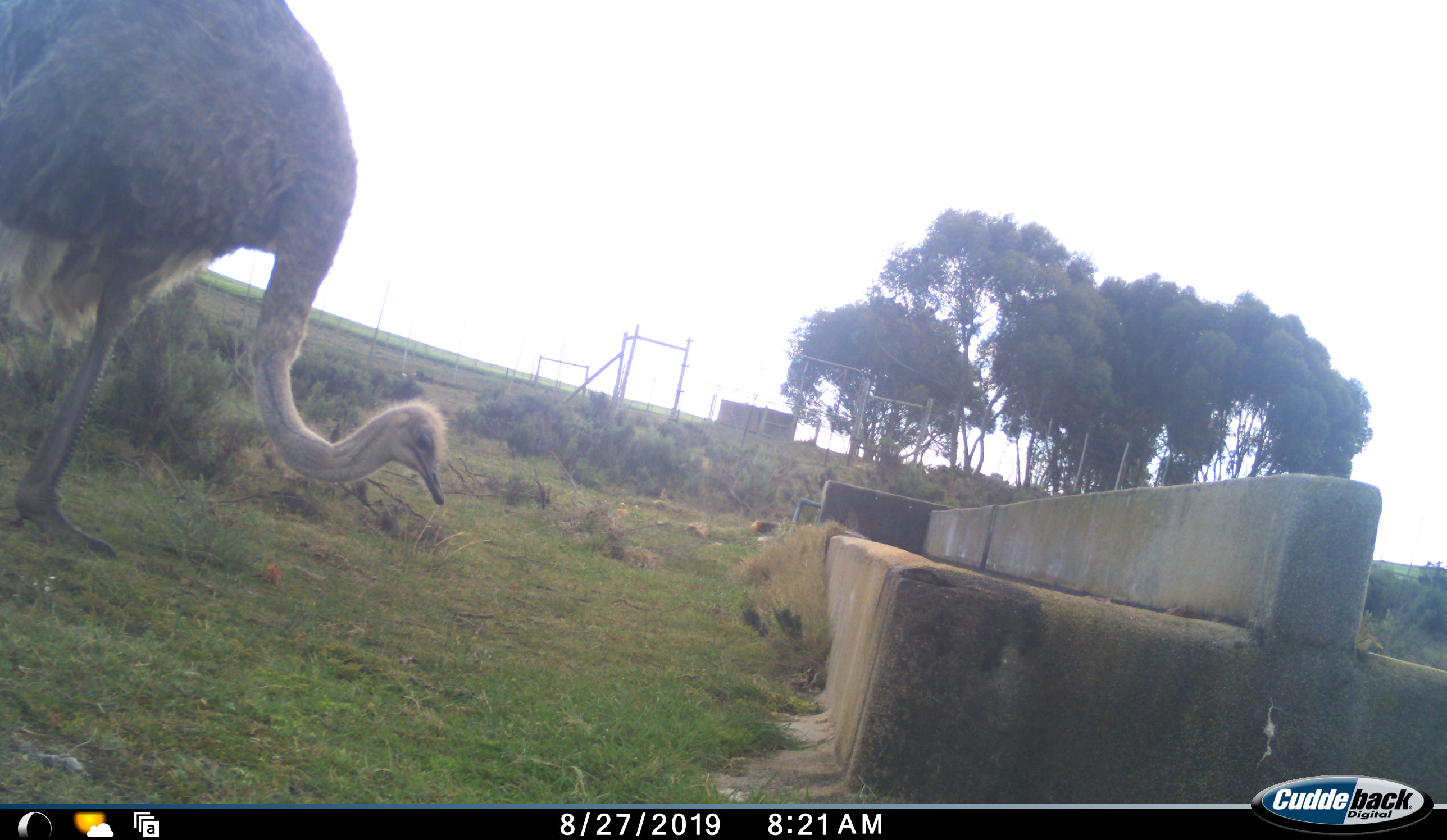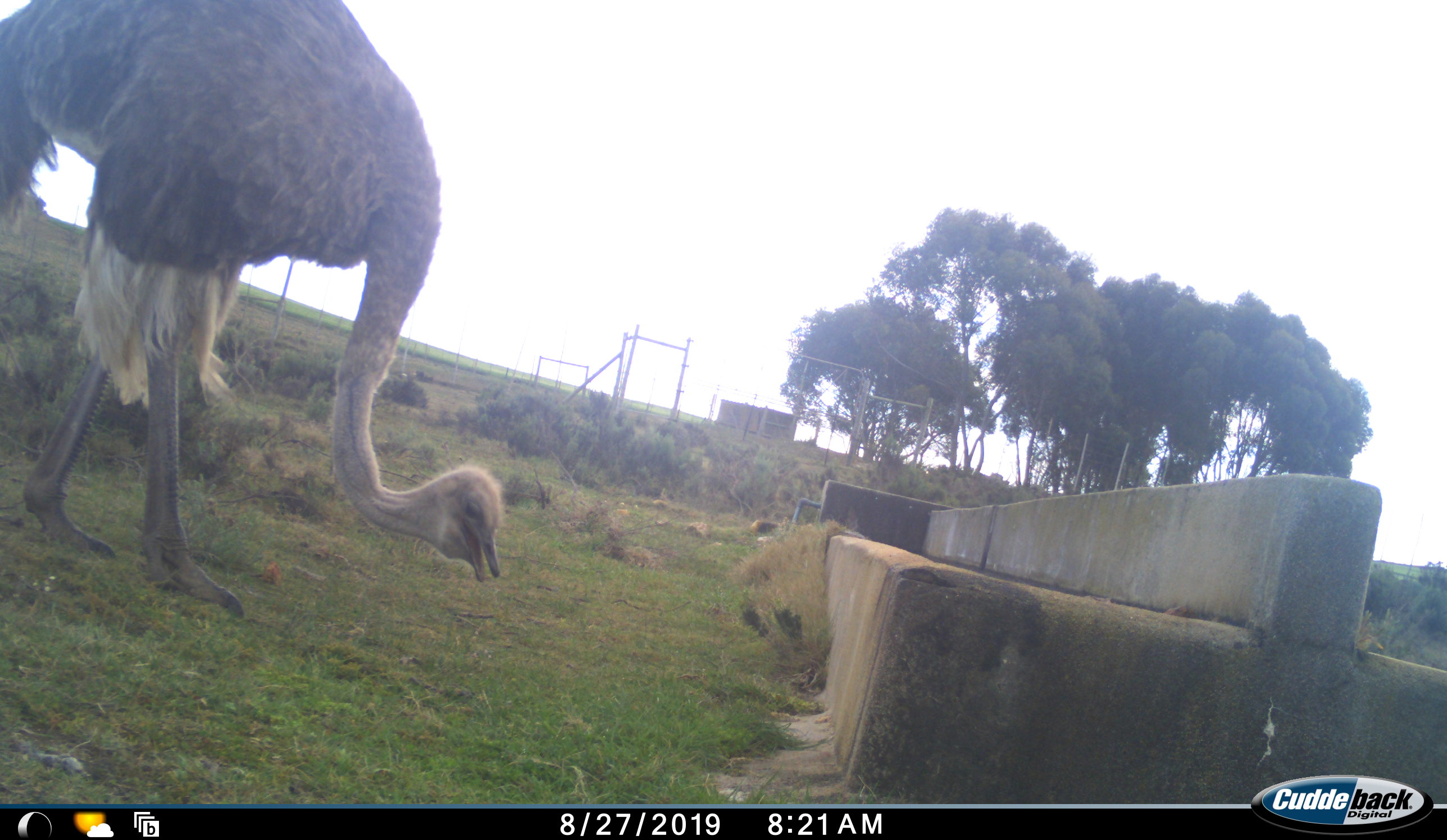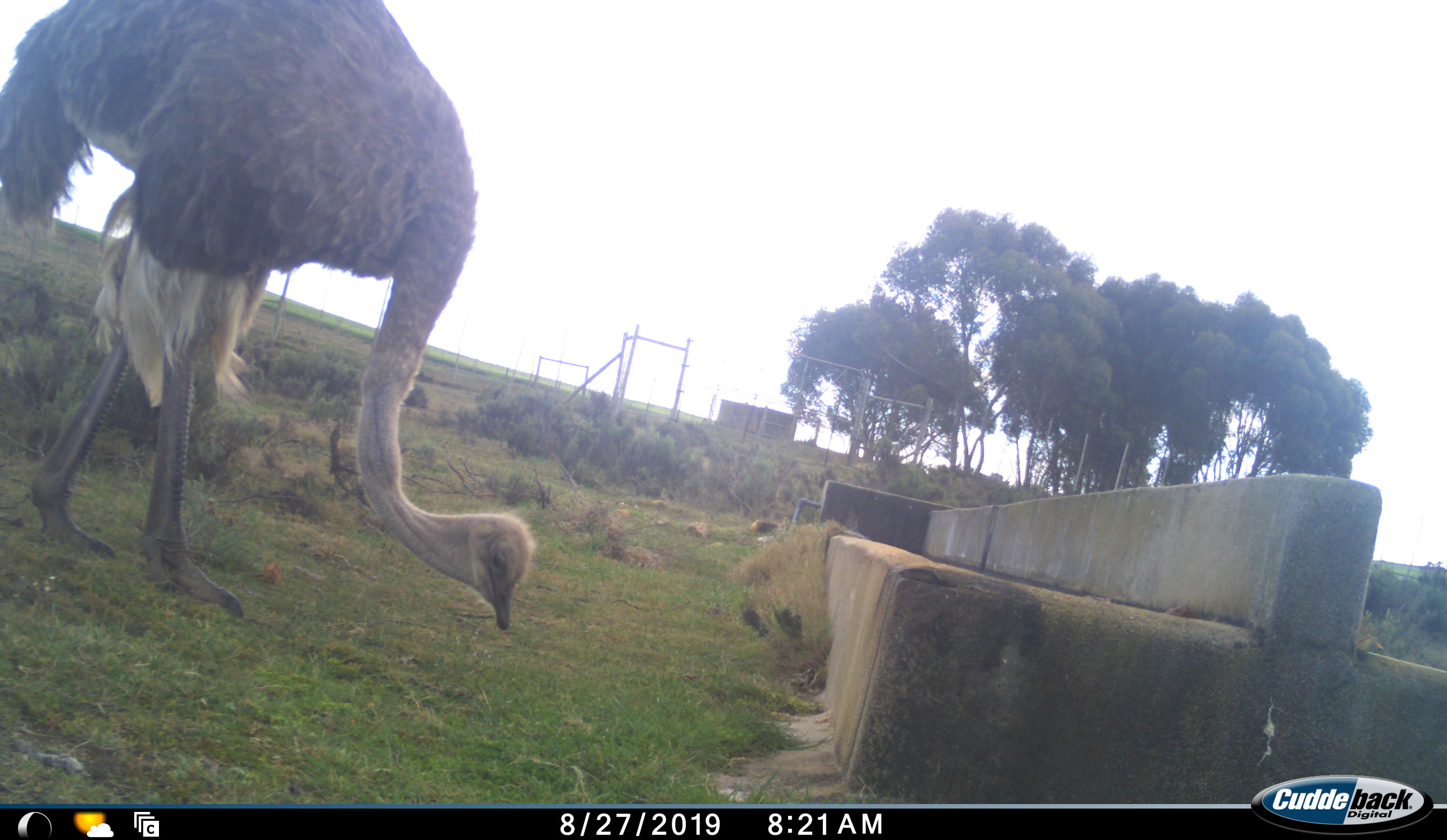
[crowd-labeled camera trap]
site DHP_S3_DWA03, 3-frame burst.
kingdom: Animalia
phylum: Chordata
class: Aves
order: Struthioniformes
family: Struthionidae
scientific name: Struthionidae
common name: ostrich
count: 1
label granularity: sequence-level